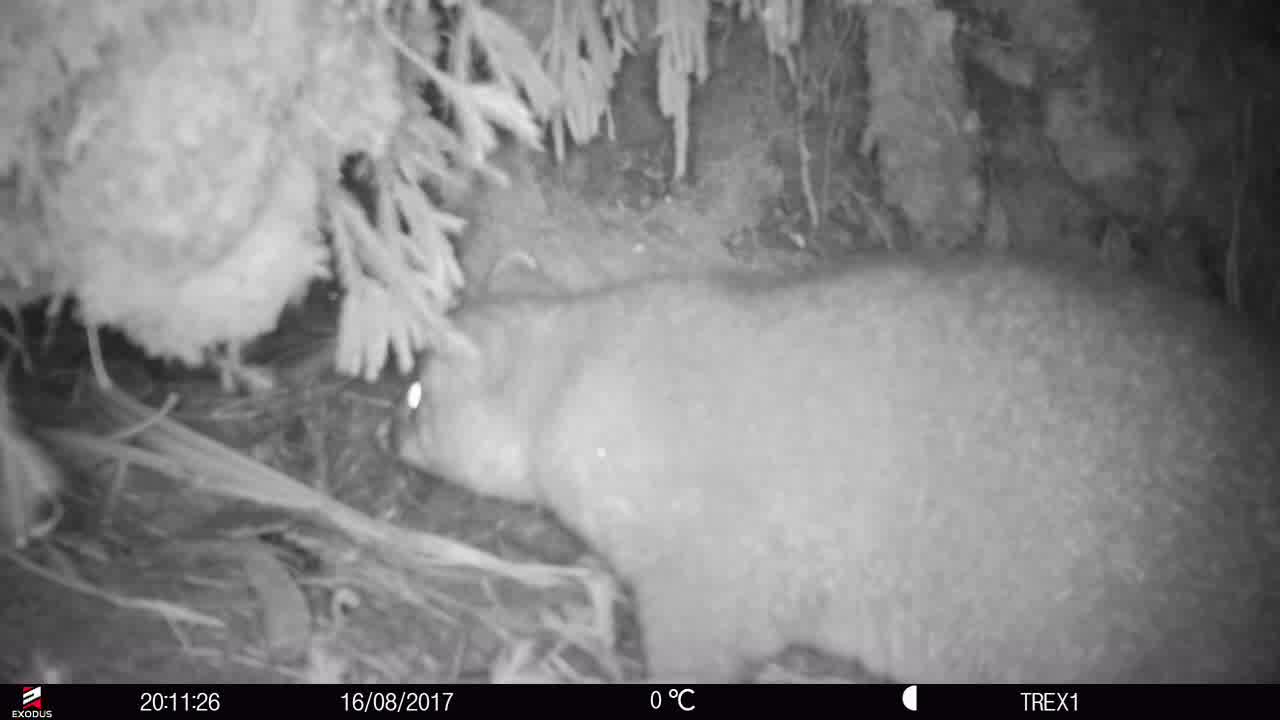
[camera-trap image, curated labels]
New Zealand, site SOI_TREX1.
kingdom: Animalia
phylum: Chordata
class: Mammalia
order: Diprotodontia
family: Phalangeridae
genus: Trichosurus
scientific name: Trichosurus vulpecula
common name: common brushtail possum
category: possum